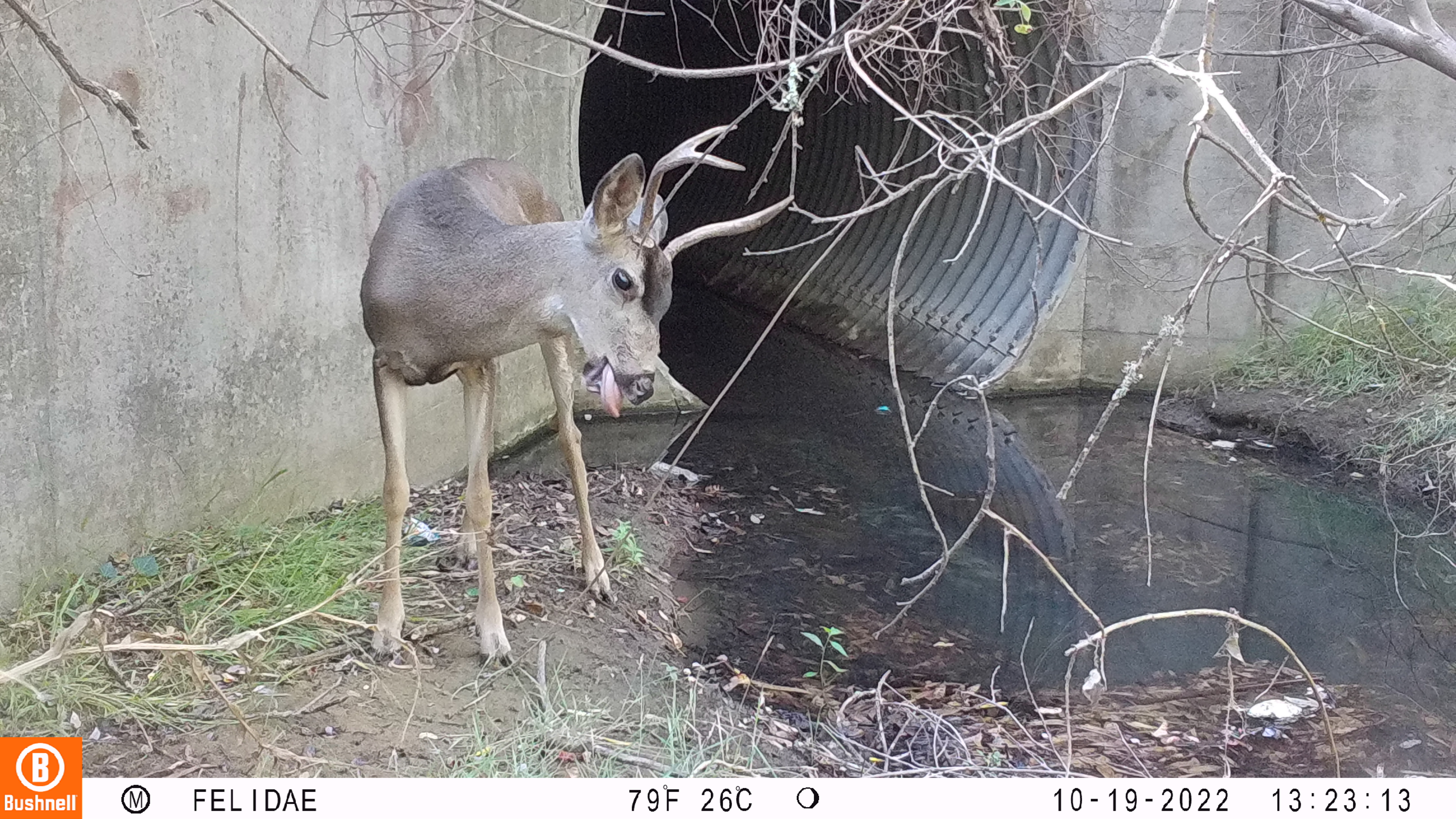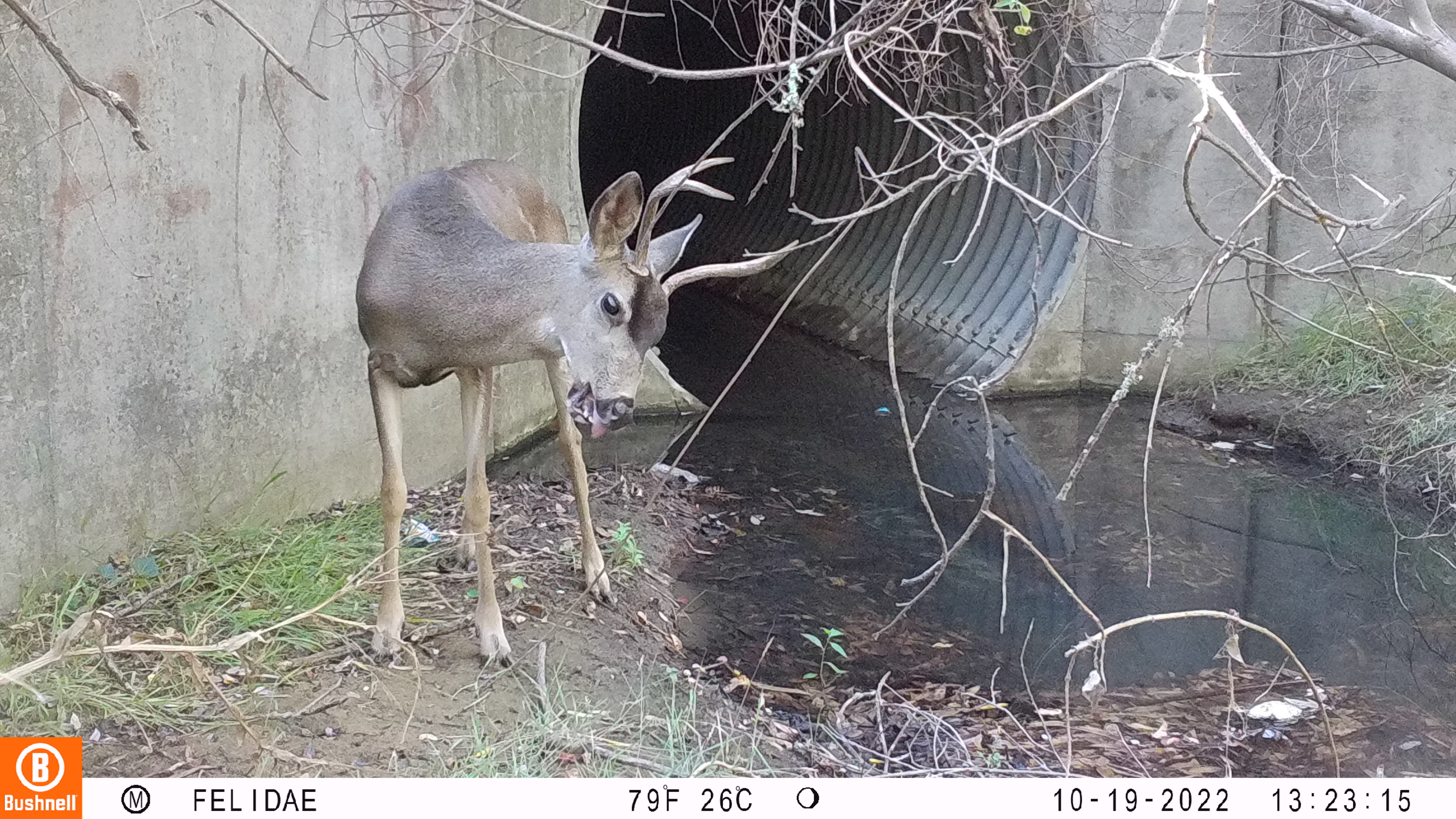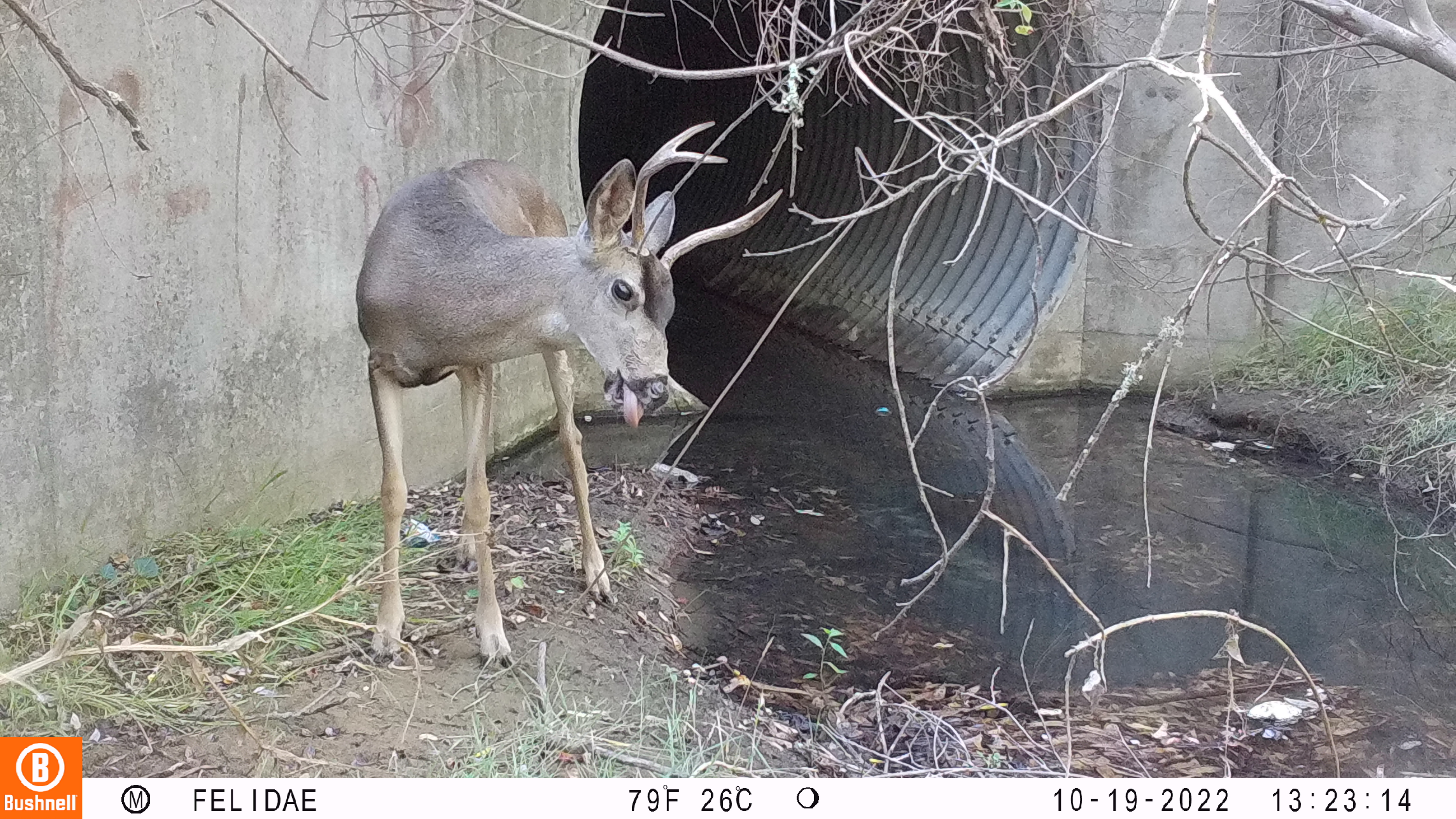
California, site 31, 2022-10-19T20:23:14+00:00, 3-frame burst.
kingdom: Animalia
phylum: Chordata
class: Mammalia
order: Artiodactyla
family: Cervidae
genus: Odocoileus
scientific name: Odocoileus hemionus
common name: mule deer